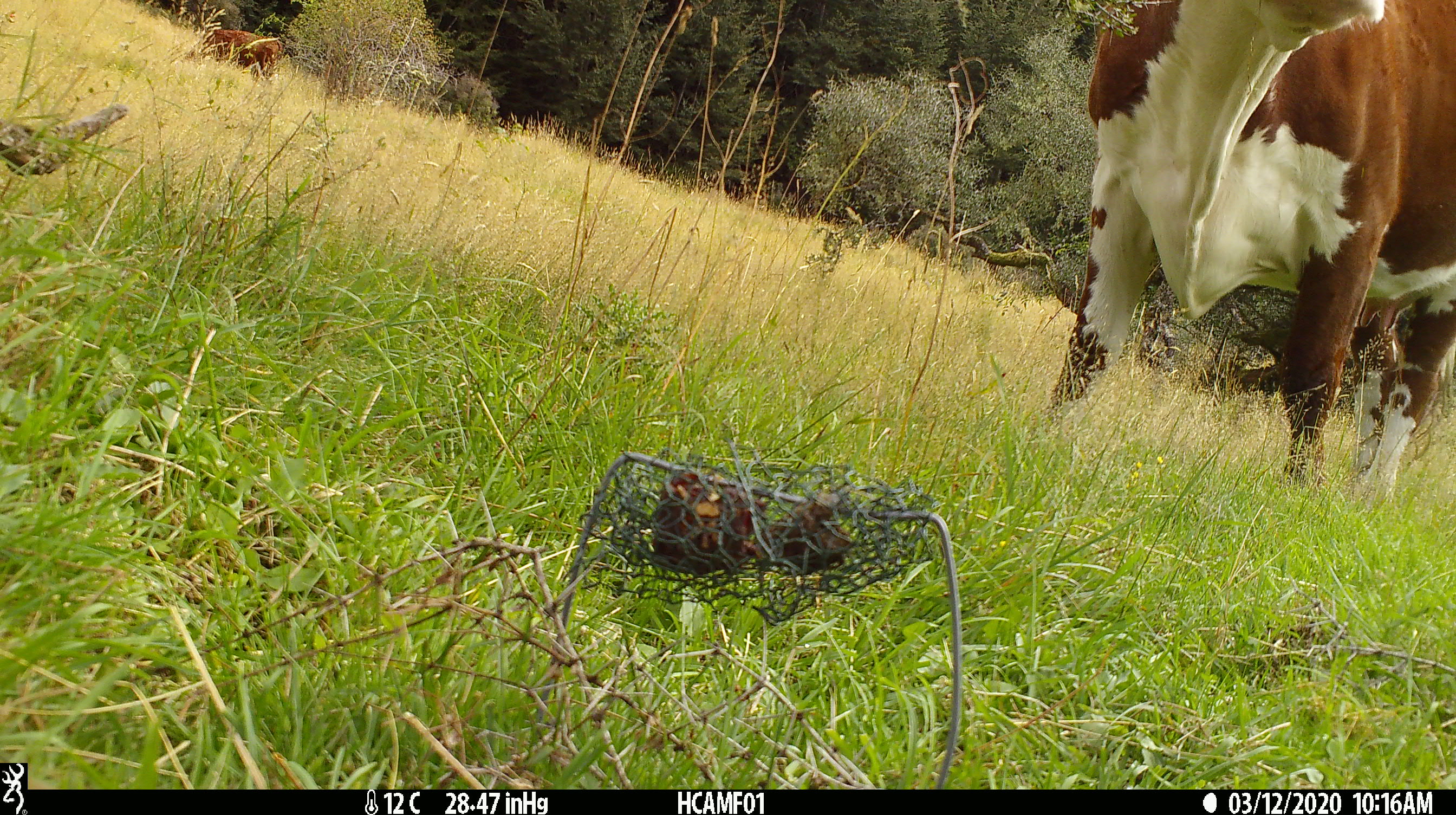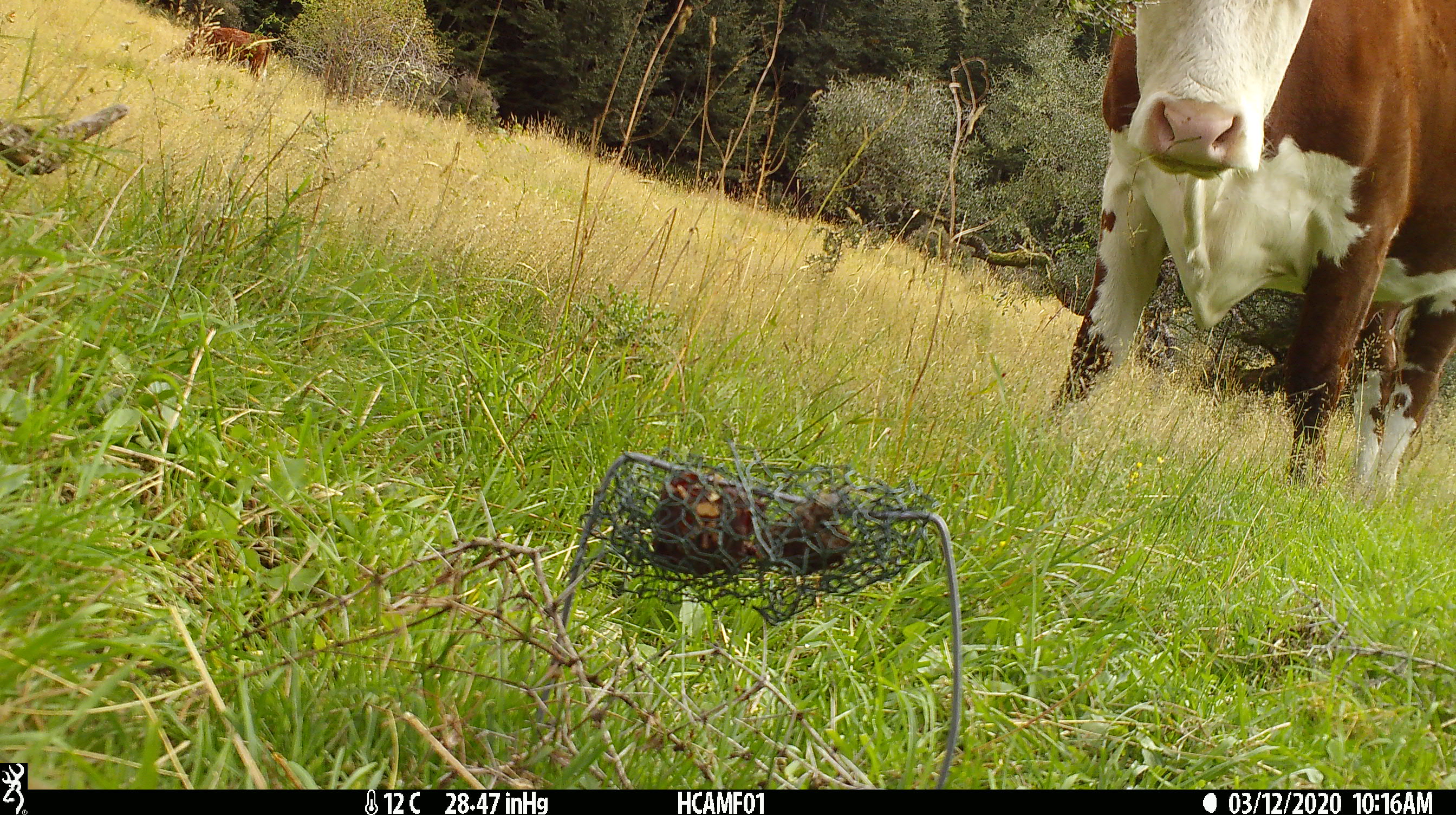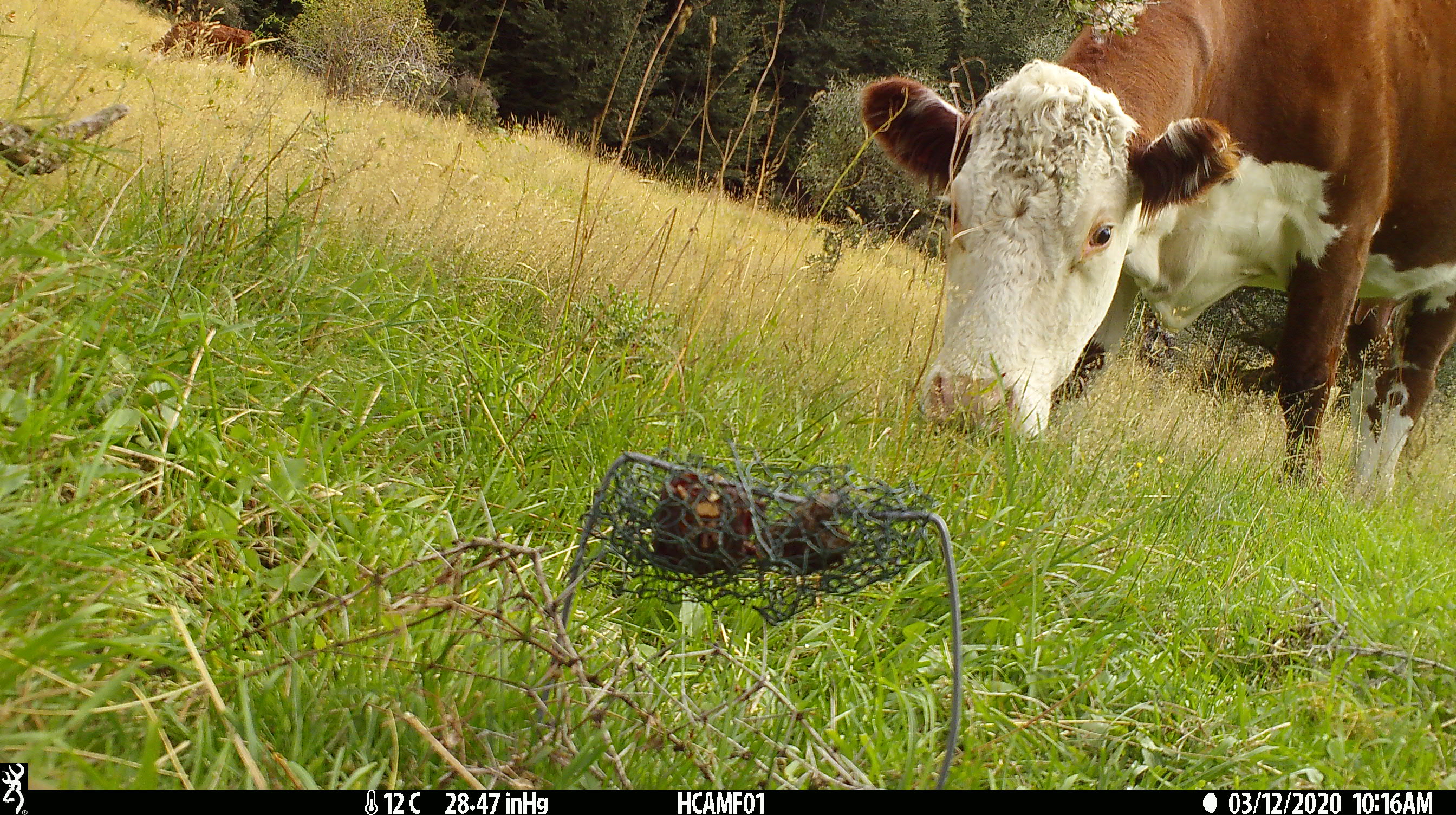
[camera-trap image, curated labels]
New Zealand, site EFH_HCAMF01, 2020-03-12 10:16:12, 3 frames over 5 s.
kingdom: Animalia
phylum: Chordata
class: Mammalia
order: Artiodactyla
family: Bovidae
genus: Bos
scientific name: Bos taurus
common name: domestic cow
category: cow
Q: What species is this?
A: Cow (domestic cow) (Bos taurus).